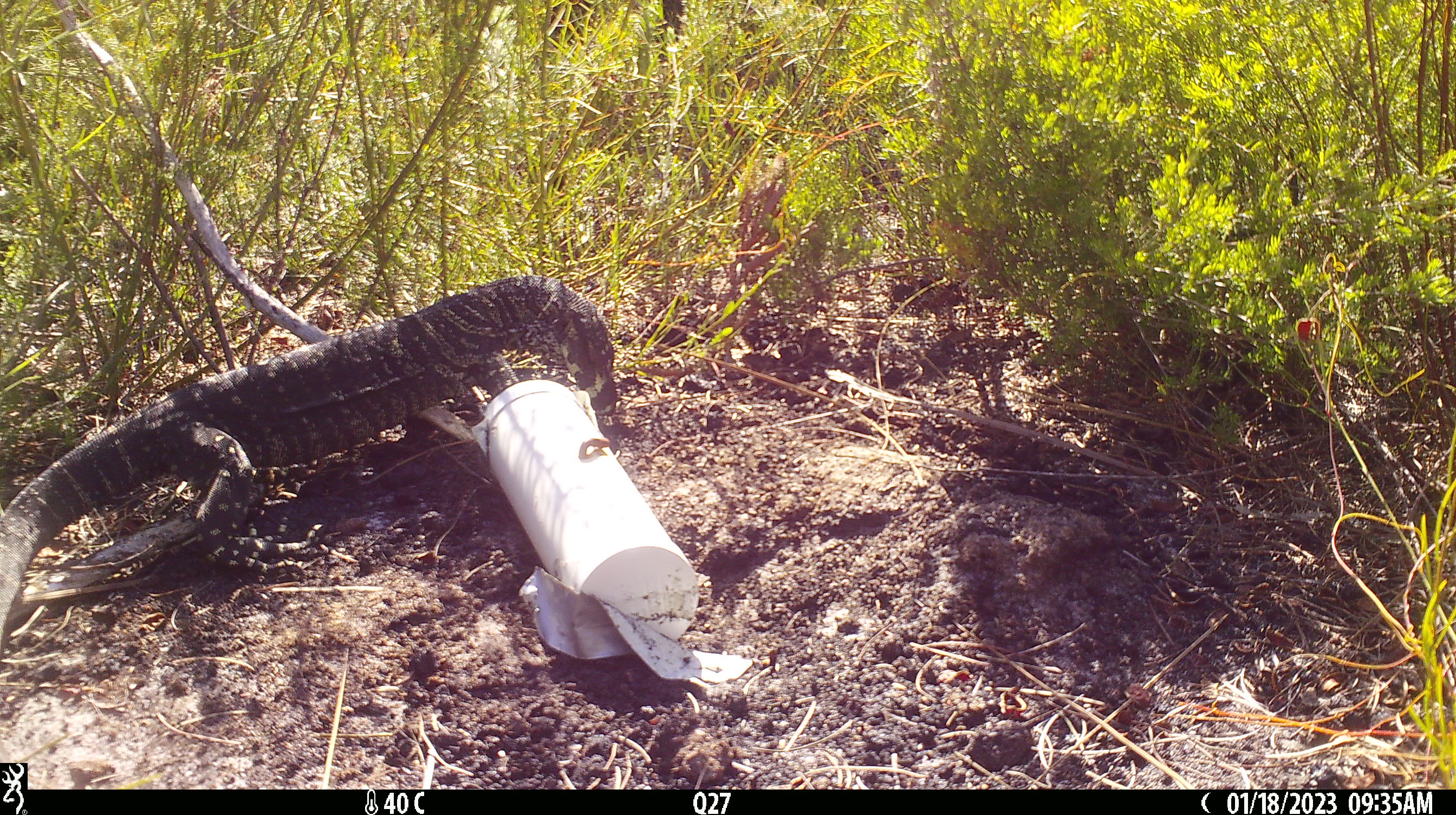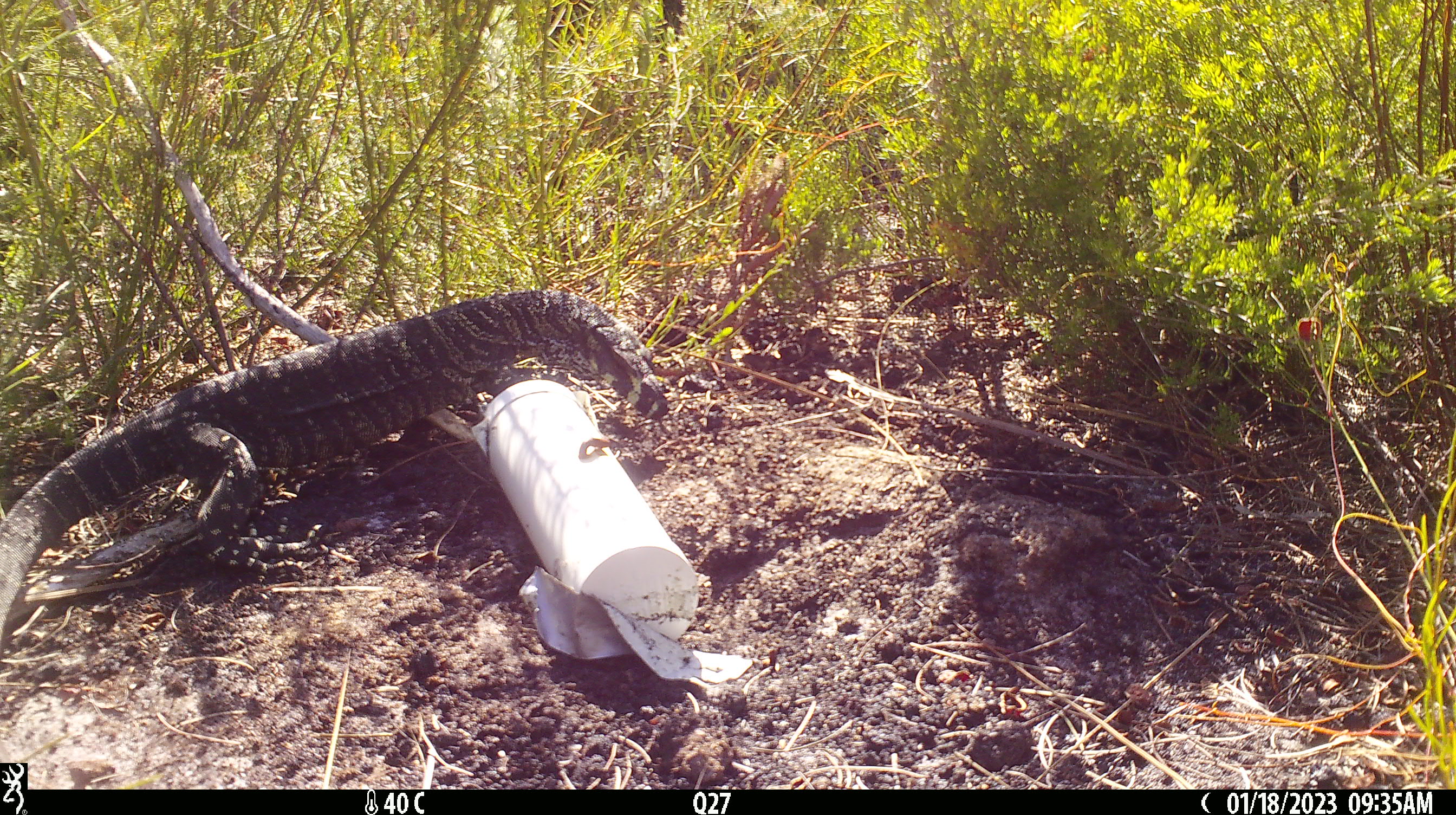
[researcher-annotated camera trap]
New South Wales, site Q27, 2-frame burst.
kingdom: Animalia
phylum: Chordata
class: Reptilia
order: Squamata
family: Varanidae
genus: Varanus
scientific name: Varanus varius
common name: lace monitor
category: goanna